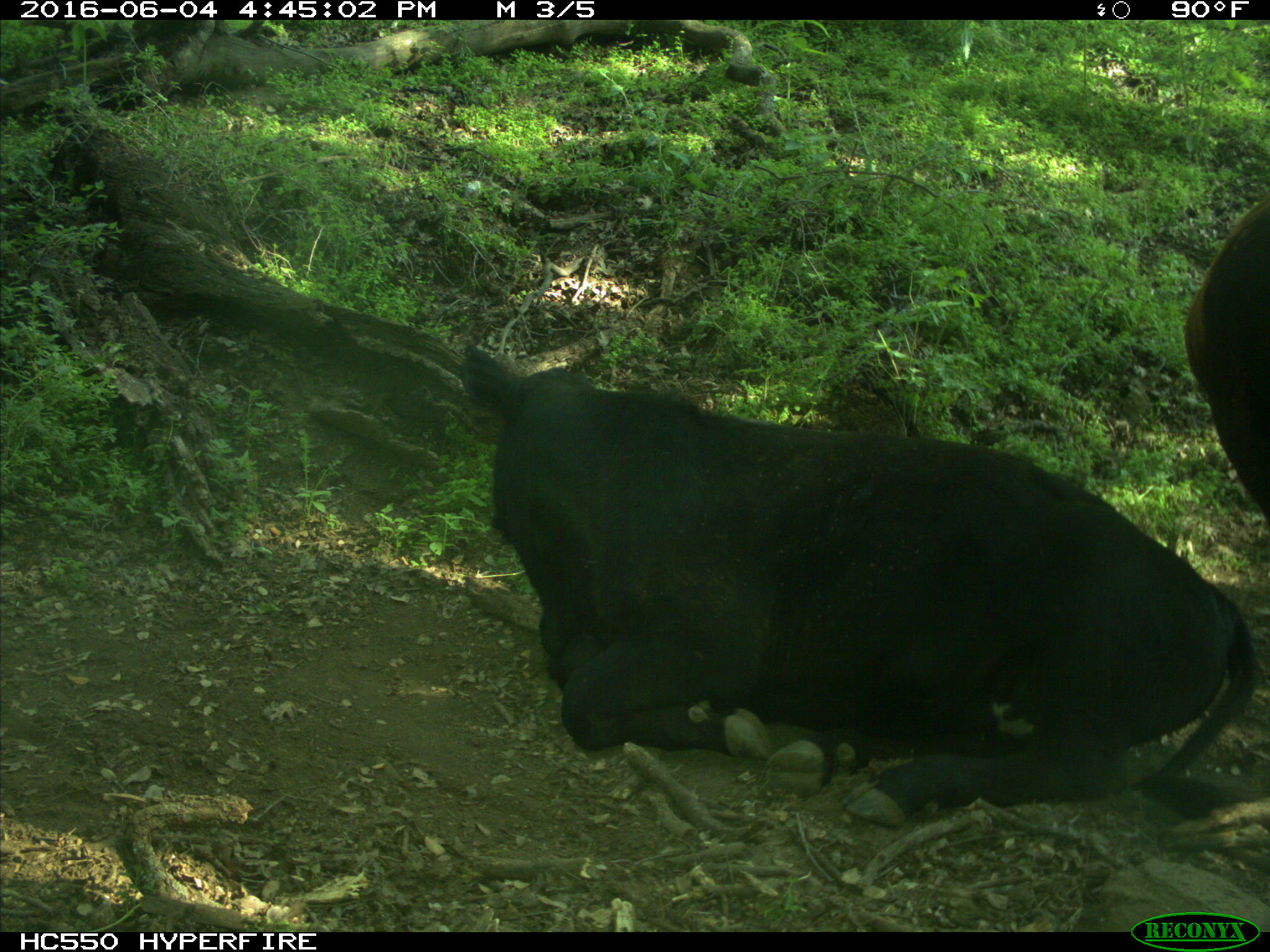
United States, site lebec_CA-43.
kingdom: Animalia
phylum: Chordata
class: Mammalia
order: Artiodactyla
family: Bovidae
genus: Bos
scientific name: Bos taurus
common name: domestic cow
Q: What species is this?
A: Bos taurus (domestic cow).